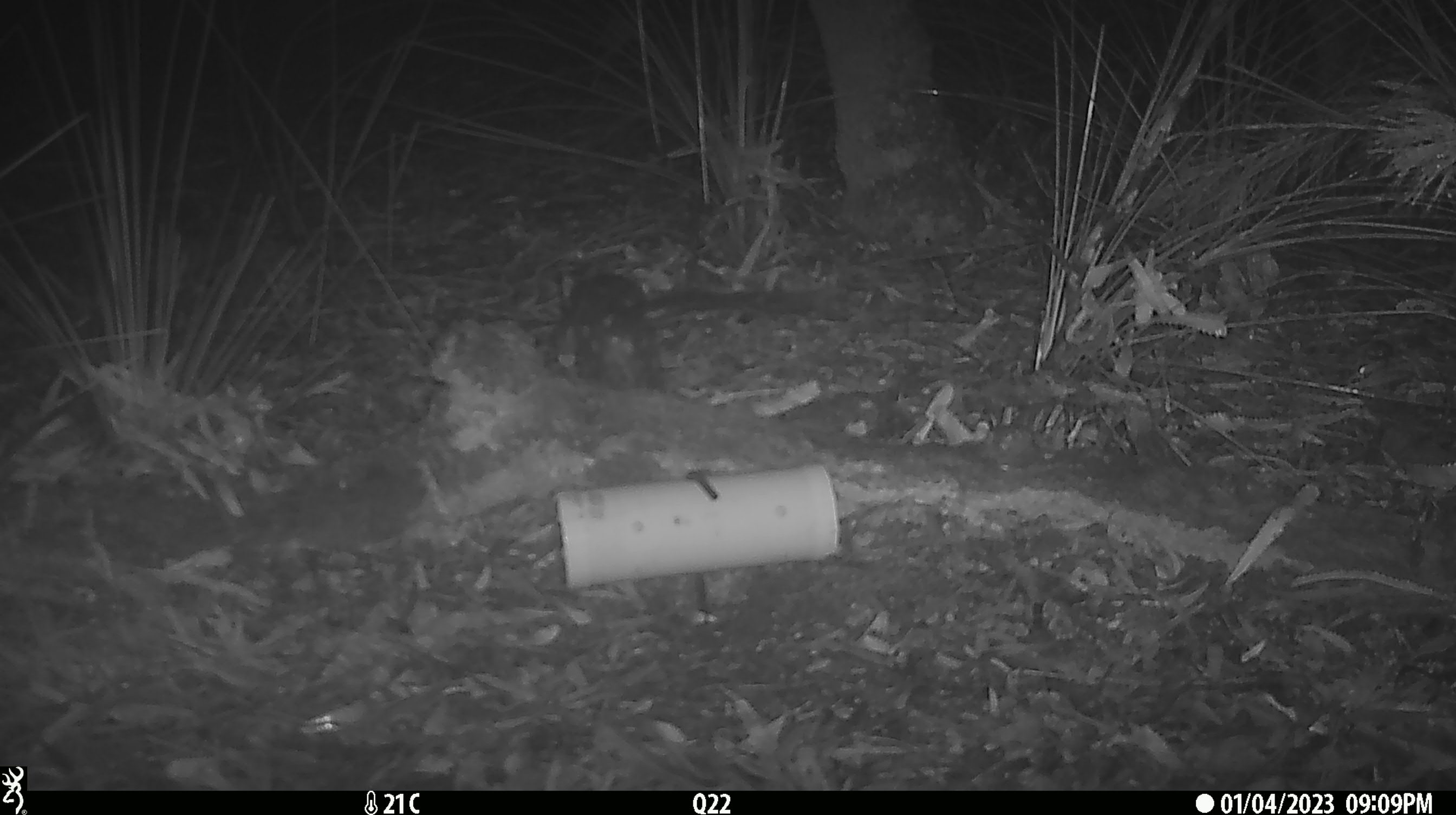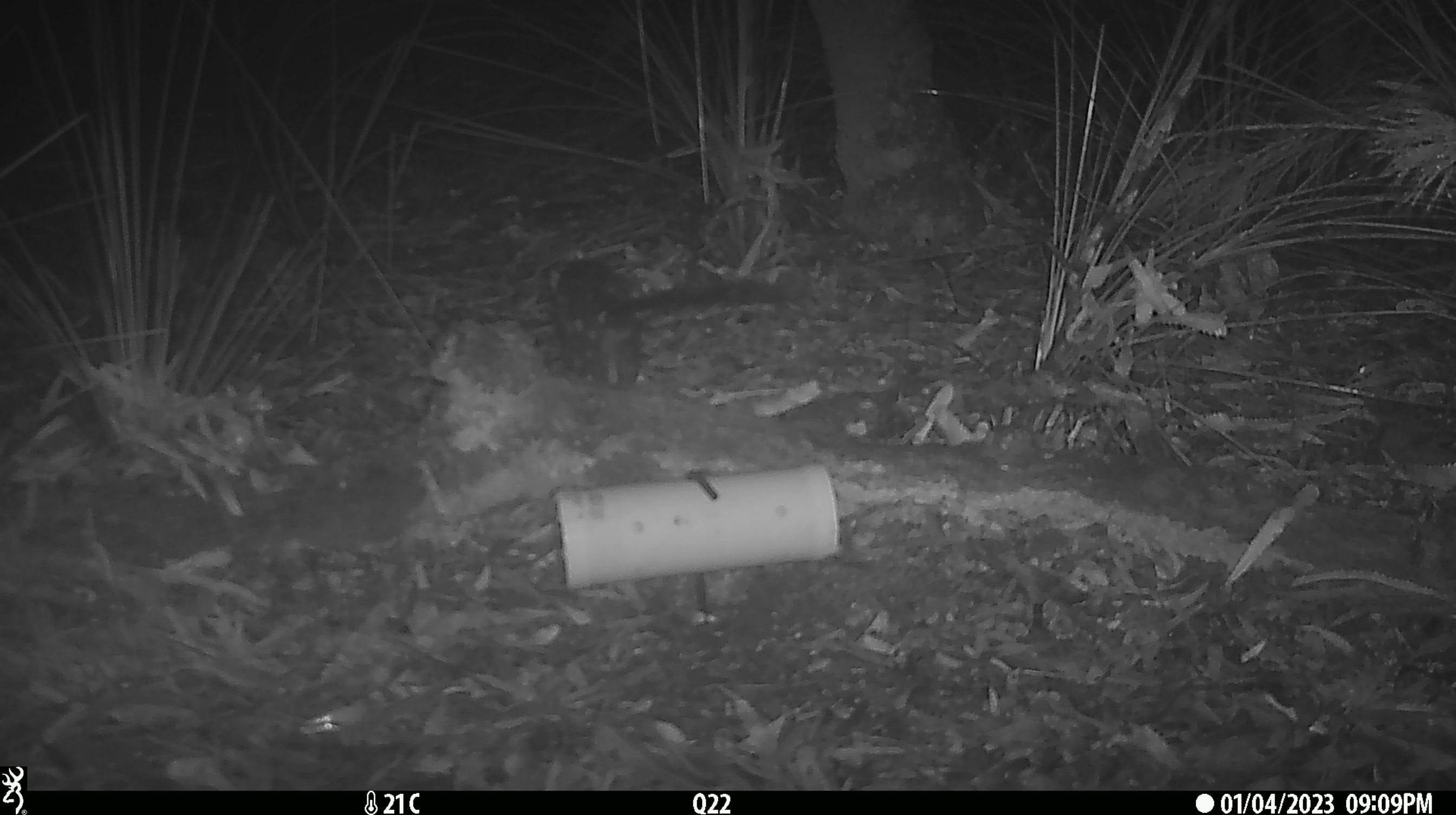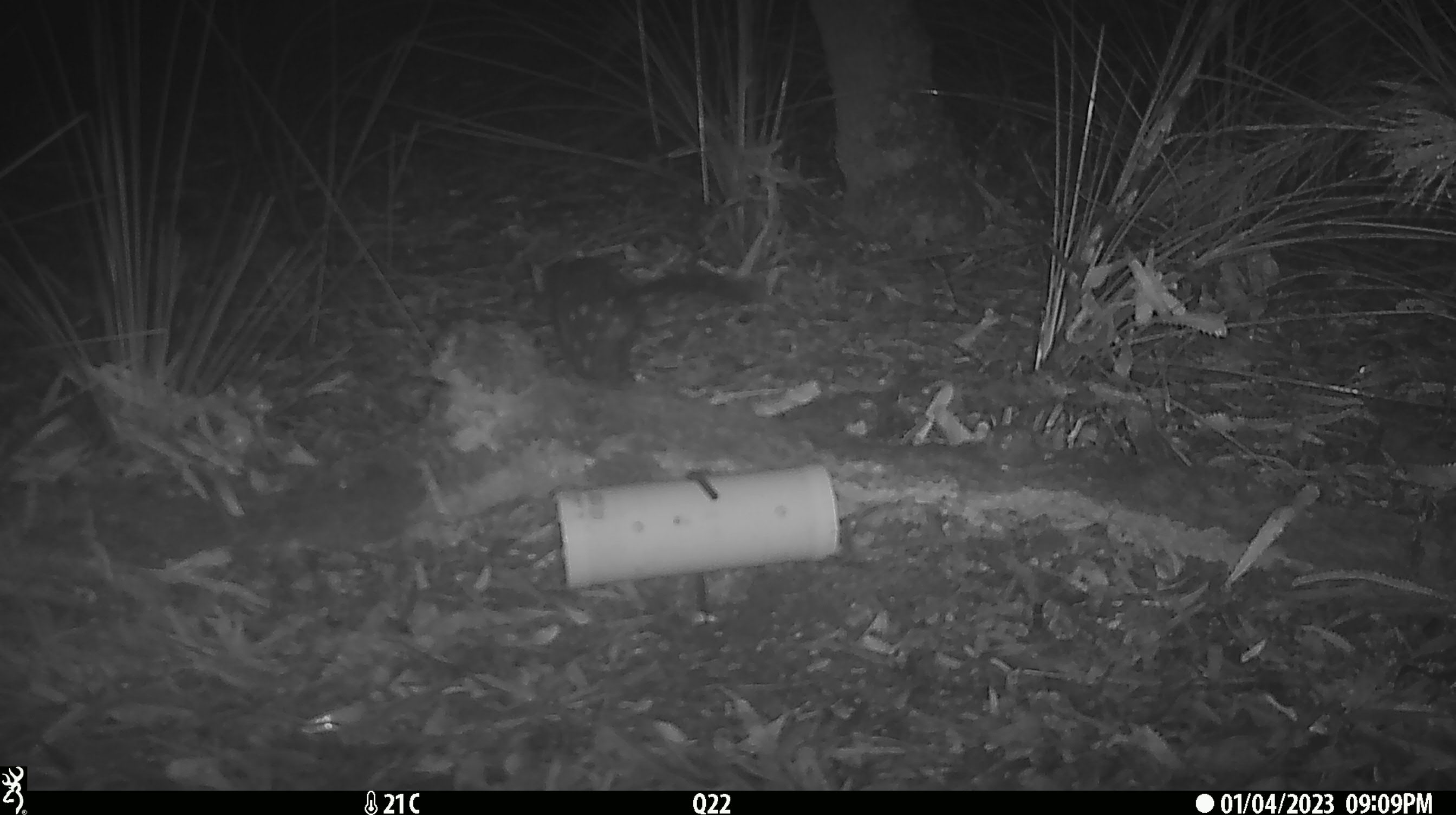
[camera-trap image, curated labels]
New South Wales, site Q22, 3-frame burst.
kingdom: Animalia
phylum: Chordata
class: Mammalia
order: Dasyuromorphia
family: Dasyuridae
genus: Dasyurus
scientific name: Dasyurus maculatus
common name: spotted-tailed quoll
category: quoll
Quoll (spotted-tailed quoll) (Dasyurus maculatus).